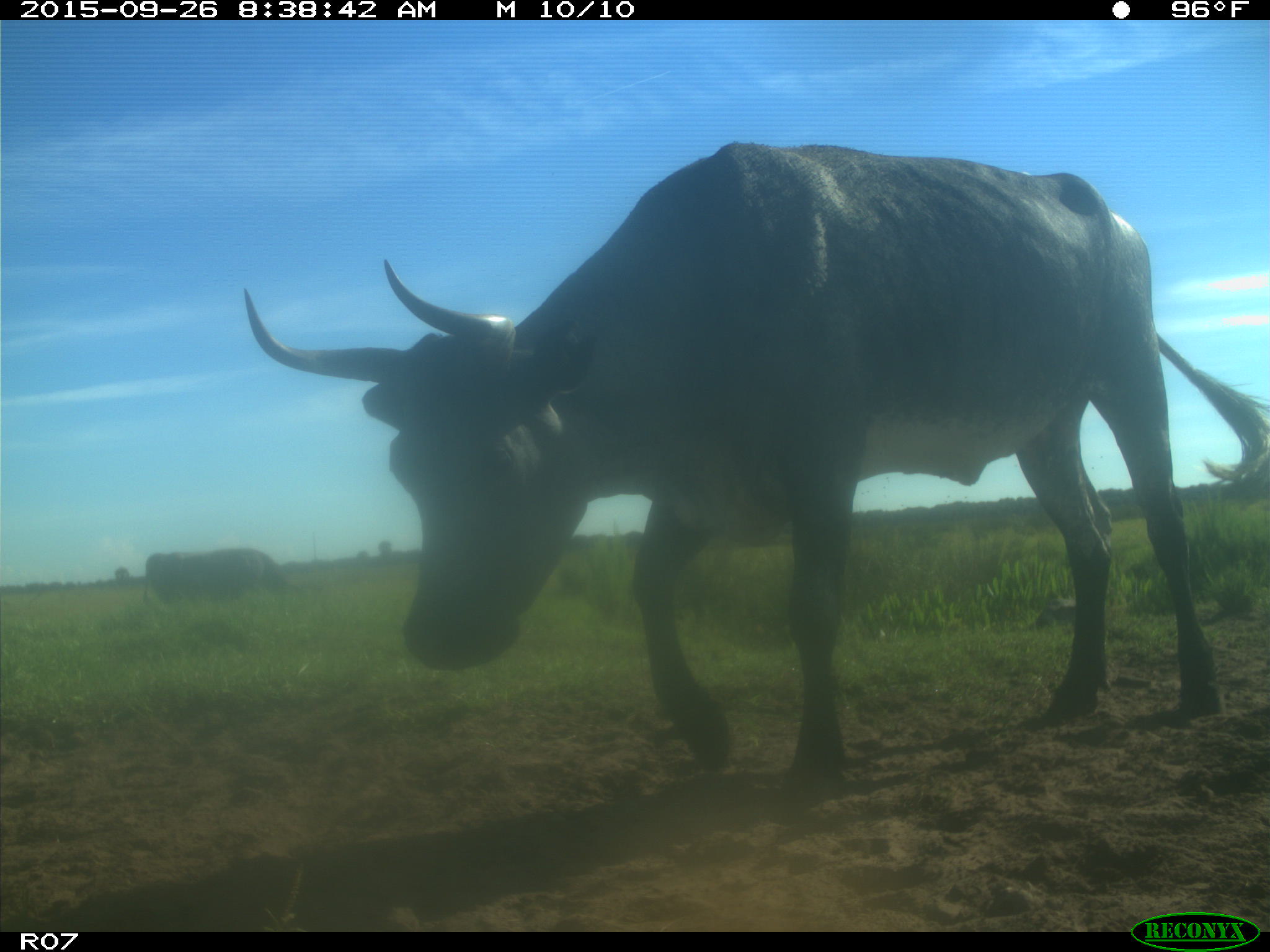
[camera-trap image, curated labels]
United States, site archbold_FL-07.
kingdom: Animalia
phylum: Chordata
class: Mammalia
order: Artiodactyla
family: Bovidae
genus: Bos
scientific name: Bos taurus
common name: domestic cow